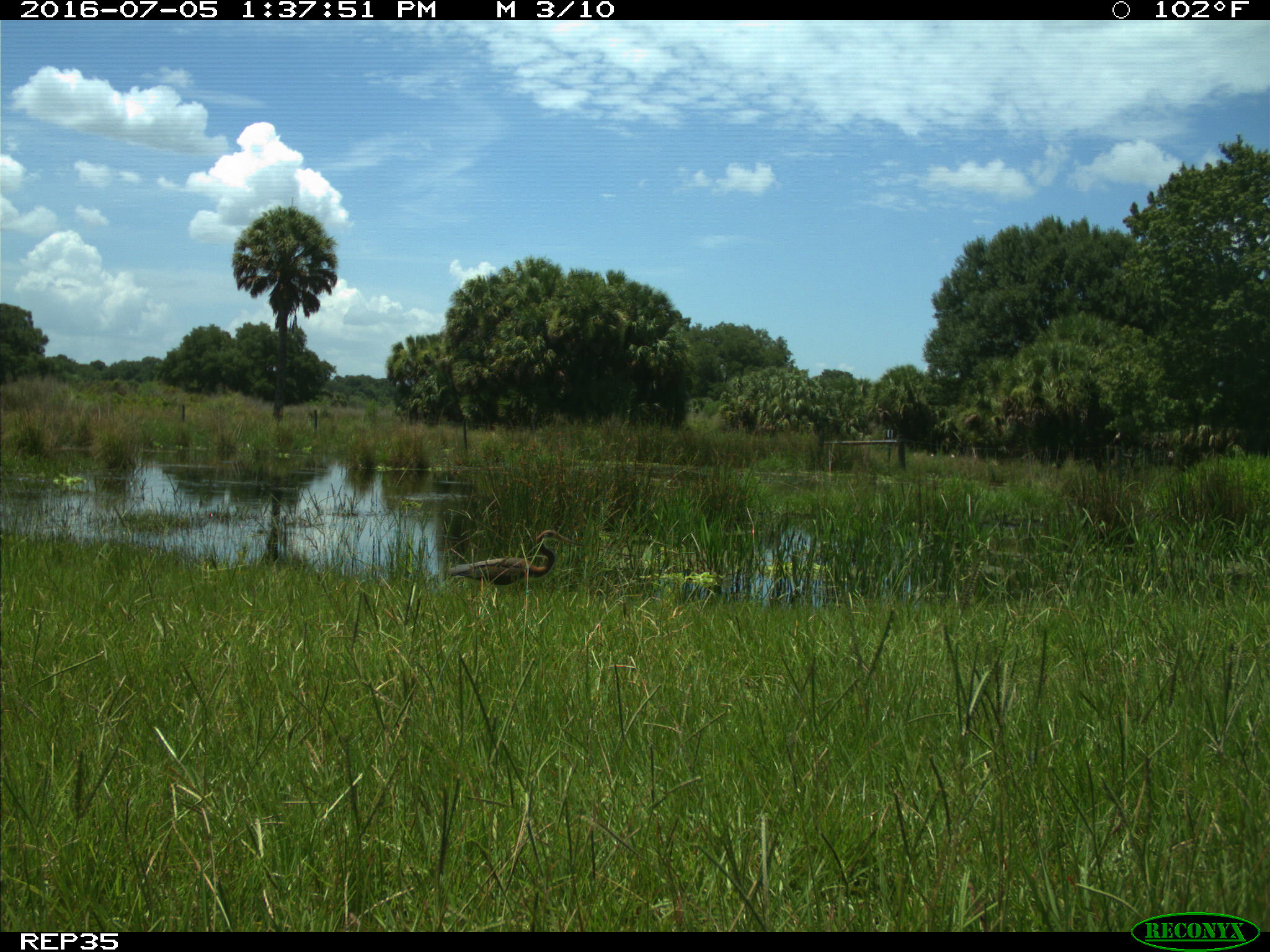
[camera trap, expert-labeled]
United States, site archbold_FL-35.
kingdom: Animalia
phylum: Chordata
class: Aves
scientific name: Aves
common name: birds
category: unidentified bird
Unidentified bird (birds) (Aves).